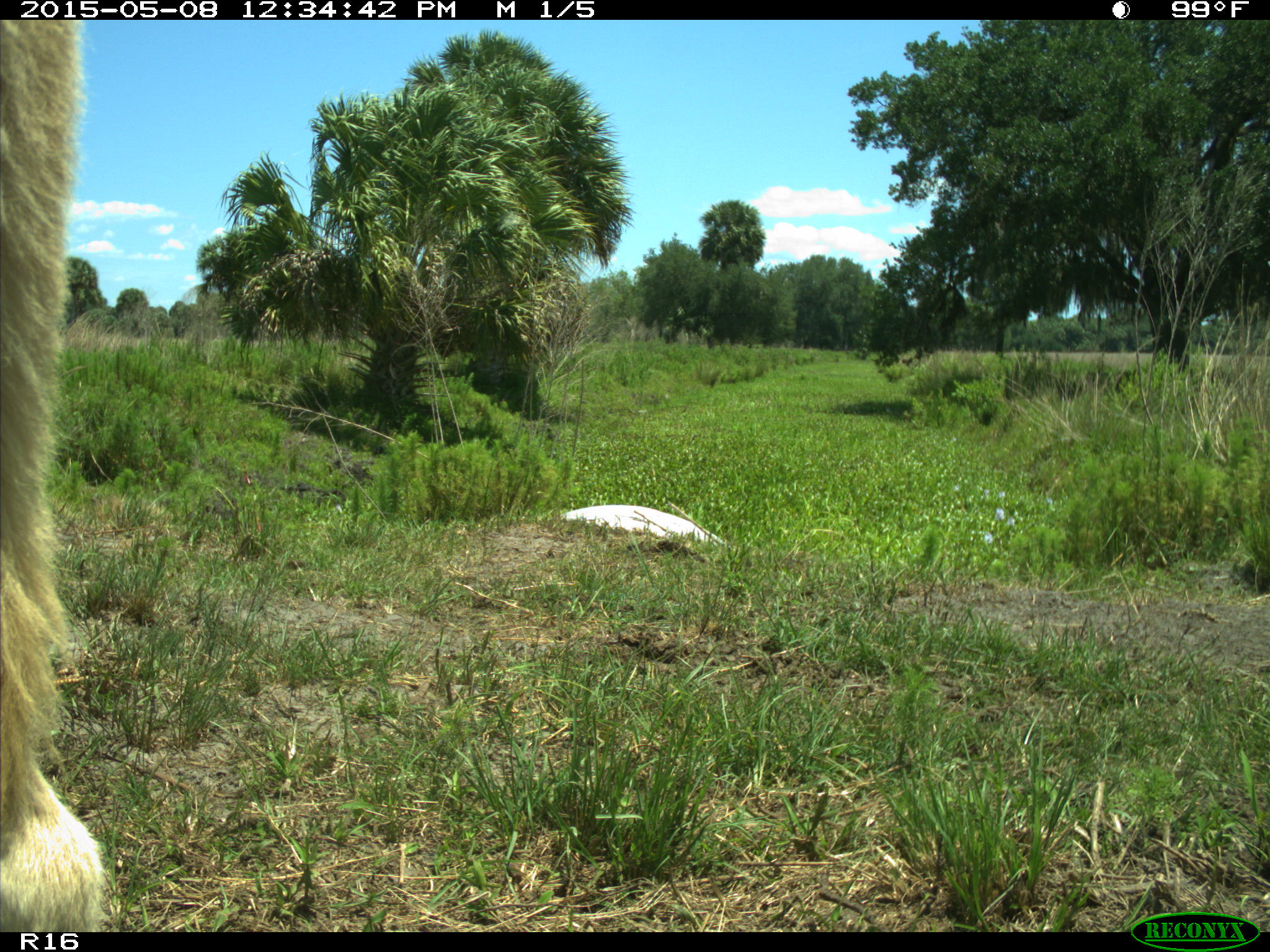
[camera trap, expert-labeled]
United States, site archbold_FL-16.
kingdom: Animalia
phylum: Chordata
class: Mammalia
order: Artiodactyla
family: Bovidae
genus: Bos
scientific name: Bos taurus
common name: domestic cow